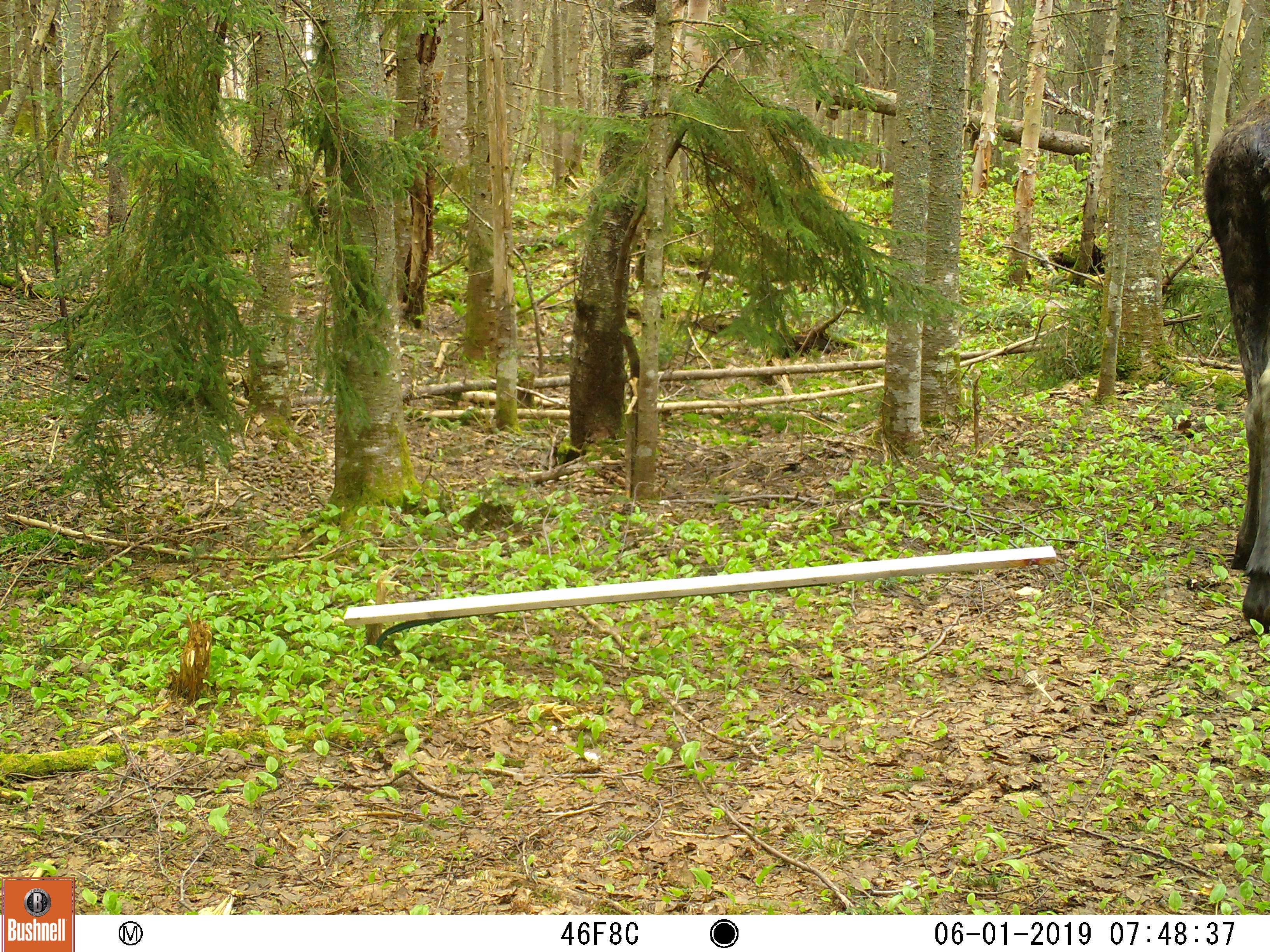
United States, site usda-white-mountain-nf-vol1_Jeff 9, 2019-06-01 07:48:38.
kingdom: Animalia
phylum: Chordata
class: Mammalia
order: Artiodactyla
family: Cervidae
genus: Alces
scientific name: Alces alces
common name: moose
Moose (Alces alces).